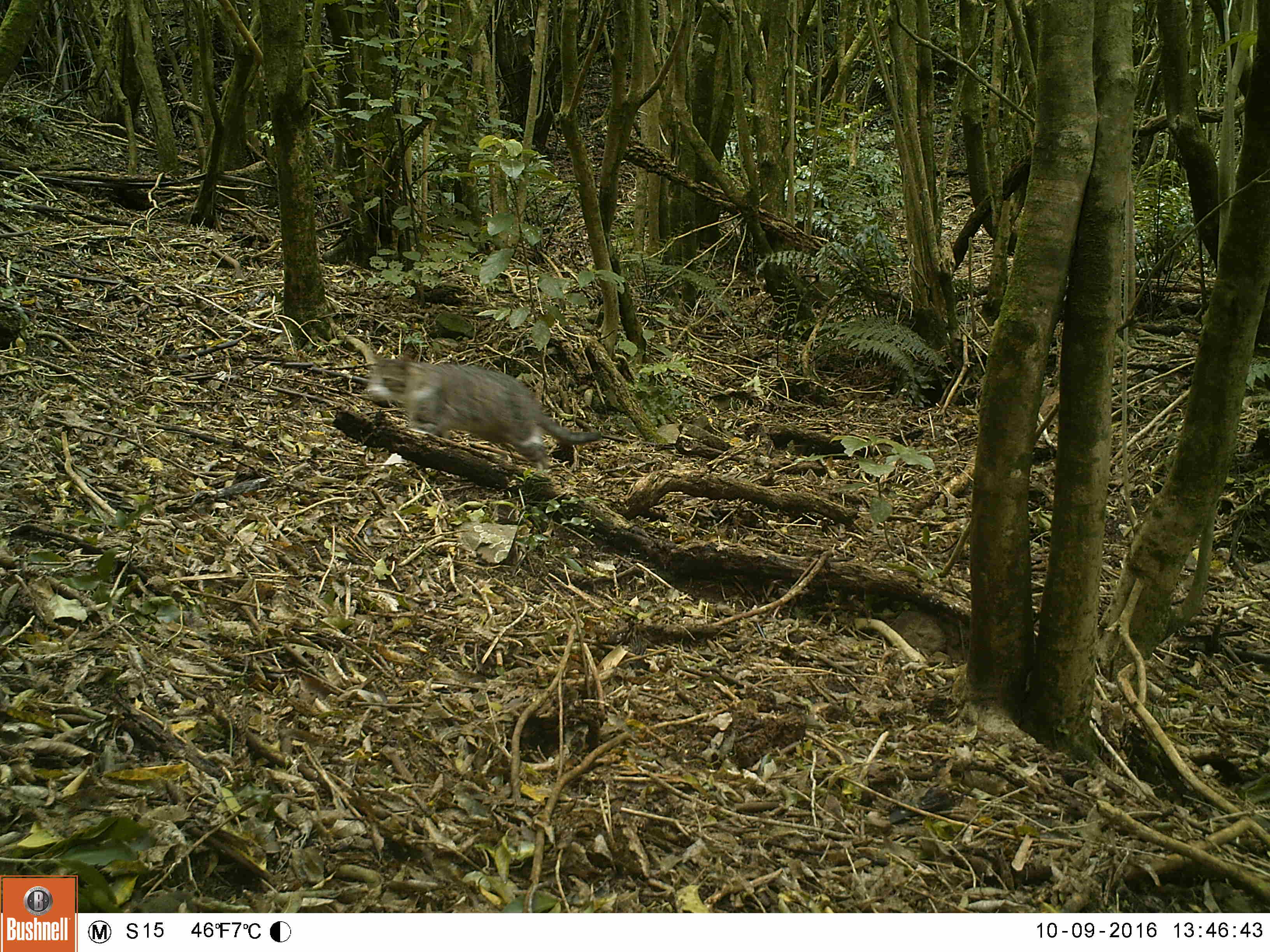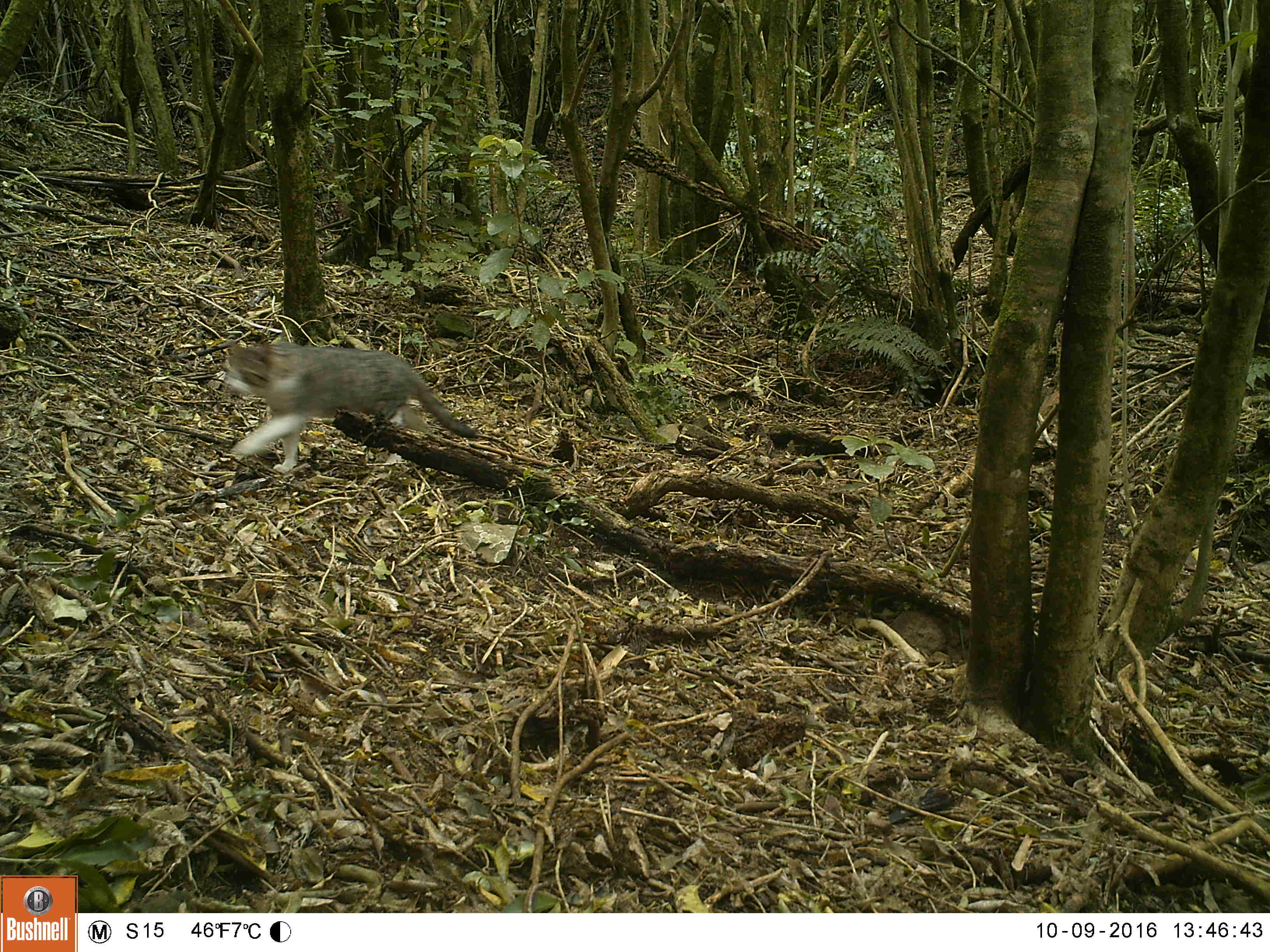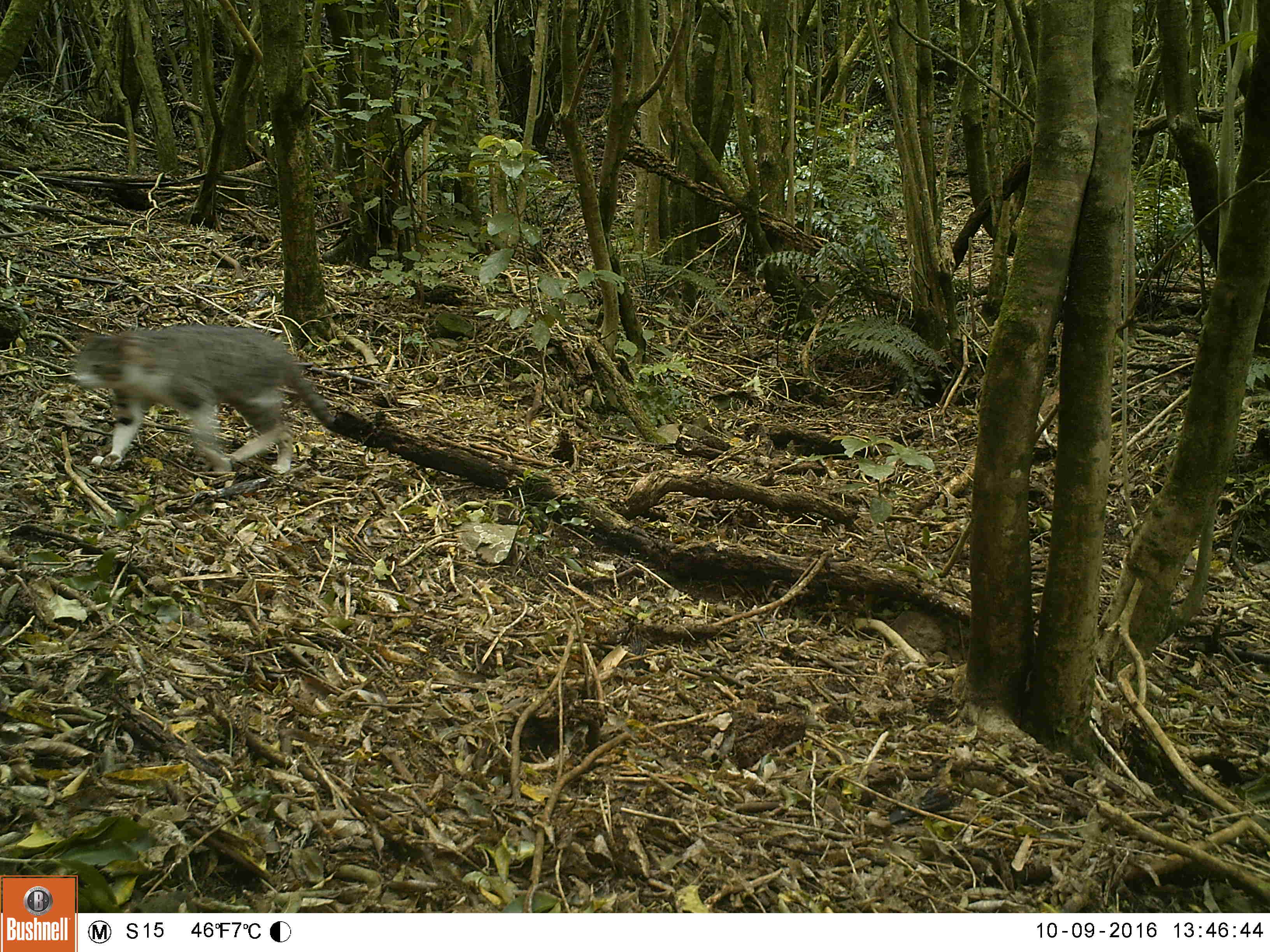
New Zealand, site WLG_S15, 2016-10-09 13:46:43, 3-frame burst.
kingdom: Animalia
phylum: Chordata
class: Mammalia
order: Carnivora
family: Felidae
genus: Felis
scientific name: Felis catus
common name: domestic cat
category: cat